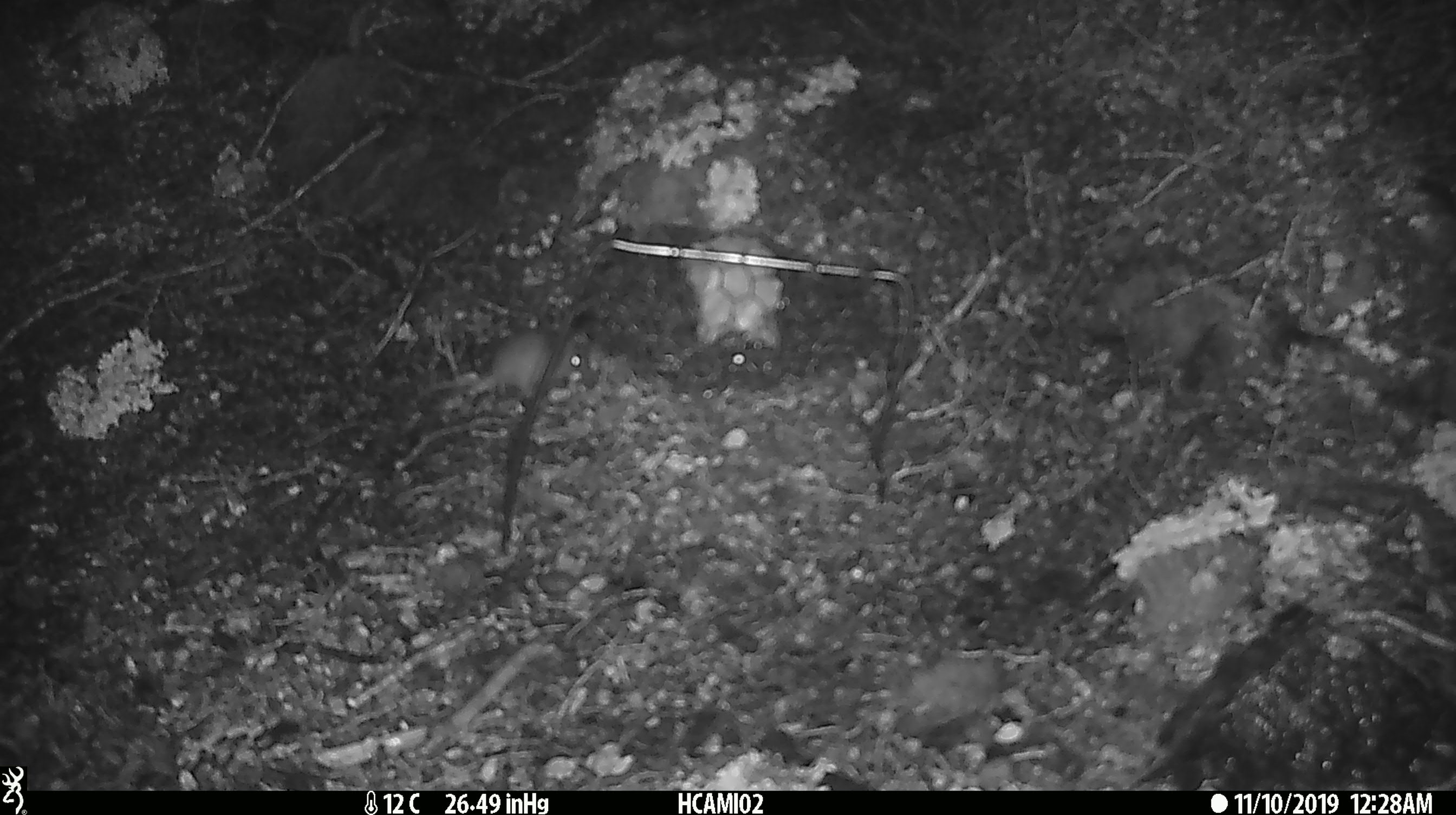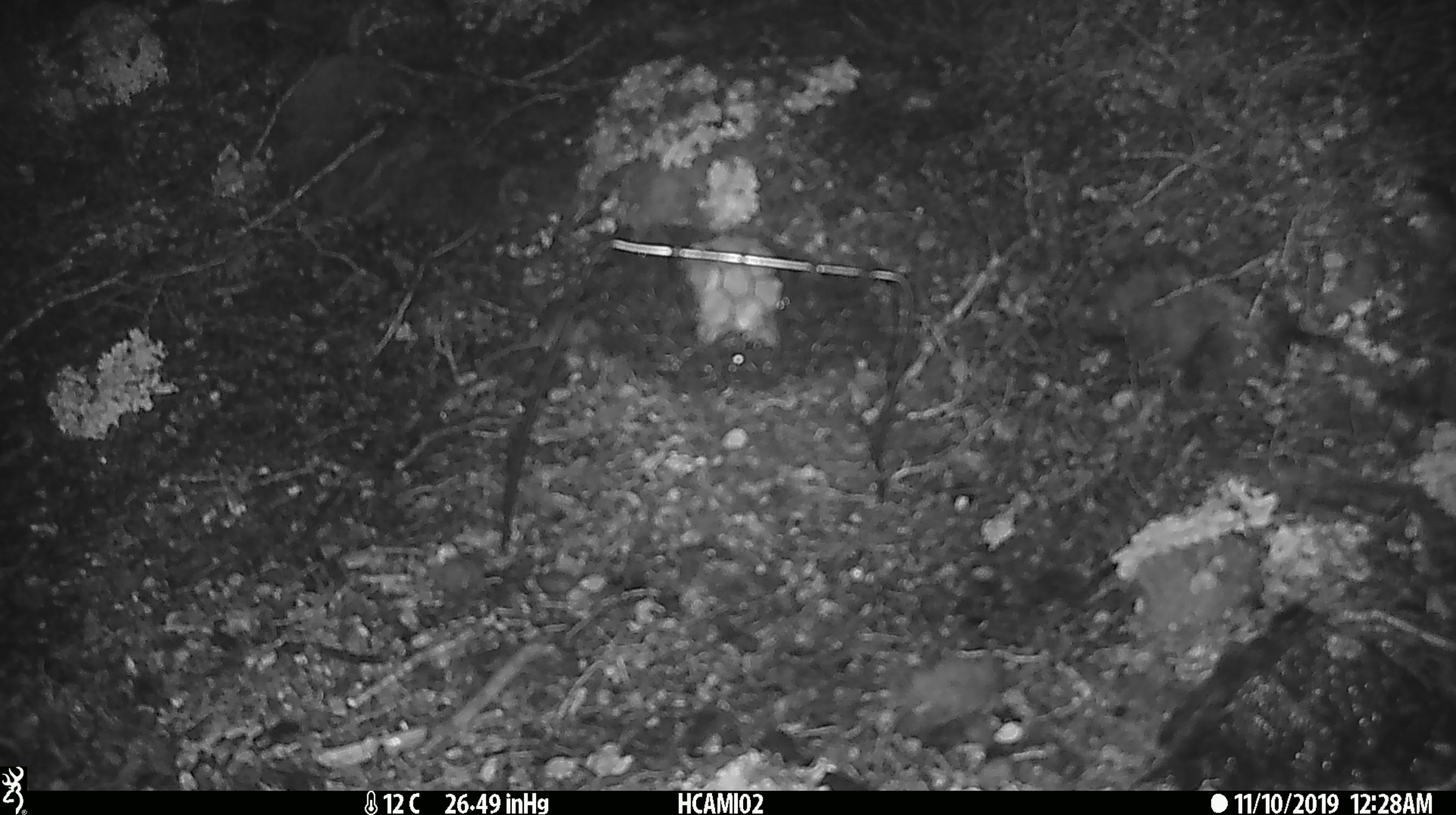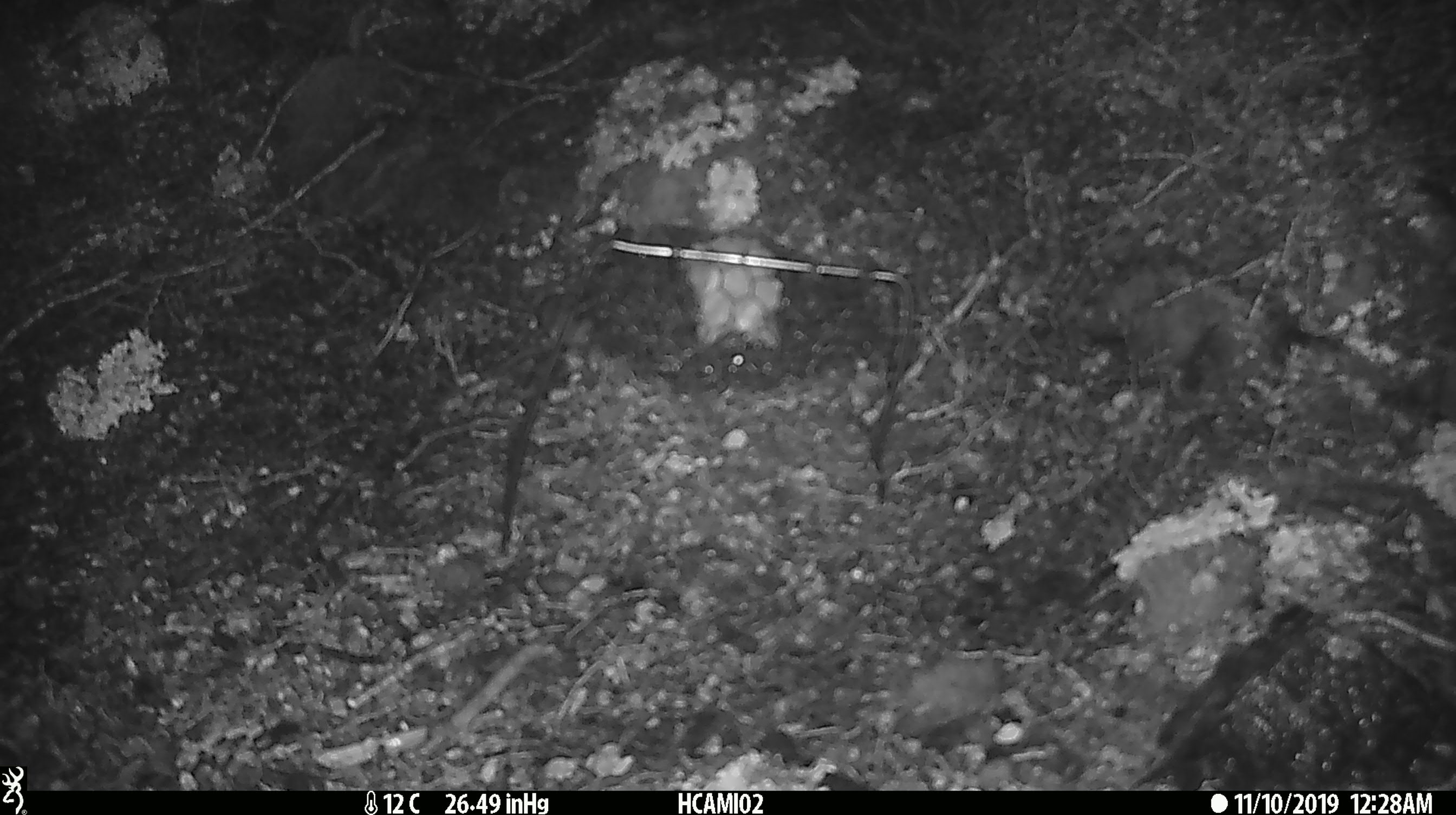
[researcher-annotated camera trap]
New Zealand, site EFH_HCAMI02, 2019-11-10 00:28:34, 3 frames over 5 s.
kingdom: Animalia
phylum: Chordata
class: Mammalia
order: Rodentia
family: Muridae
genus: Mus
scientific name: Mus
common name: mouse